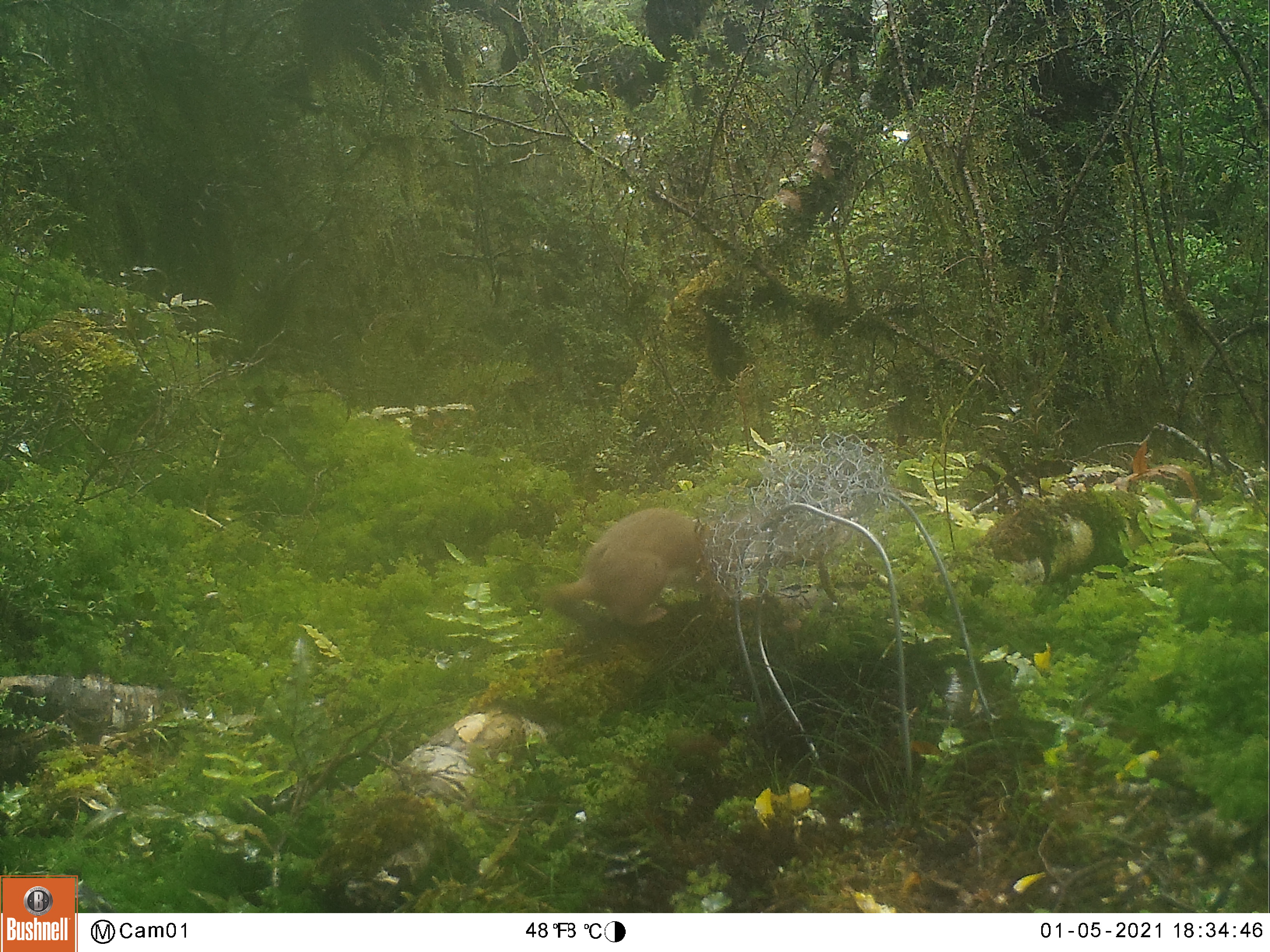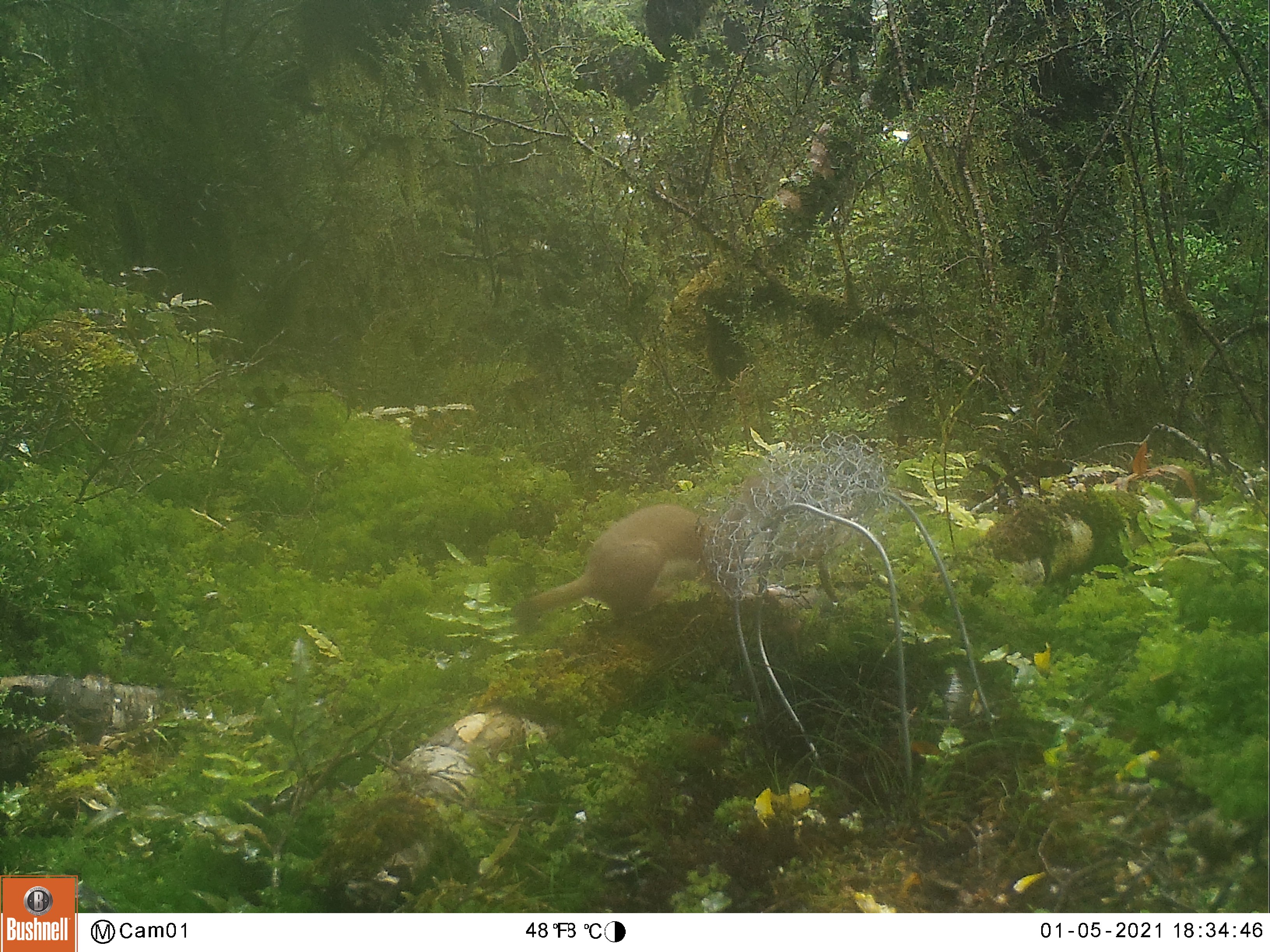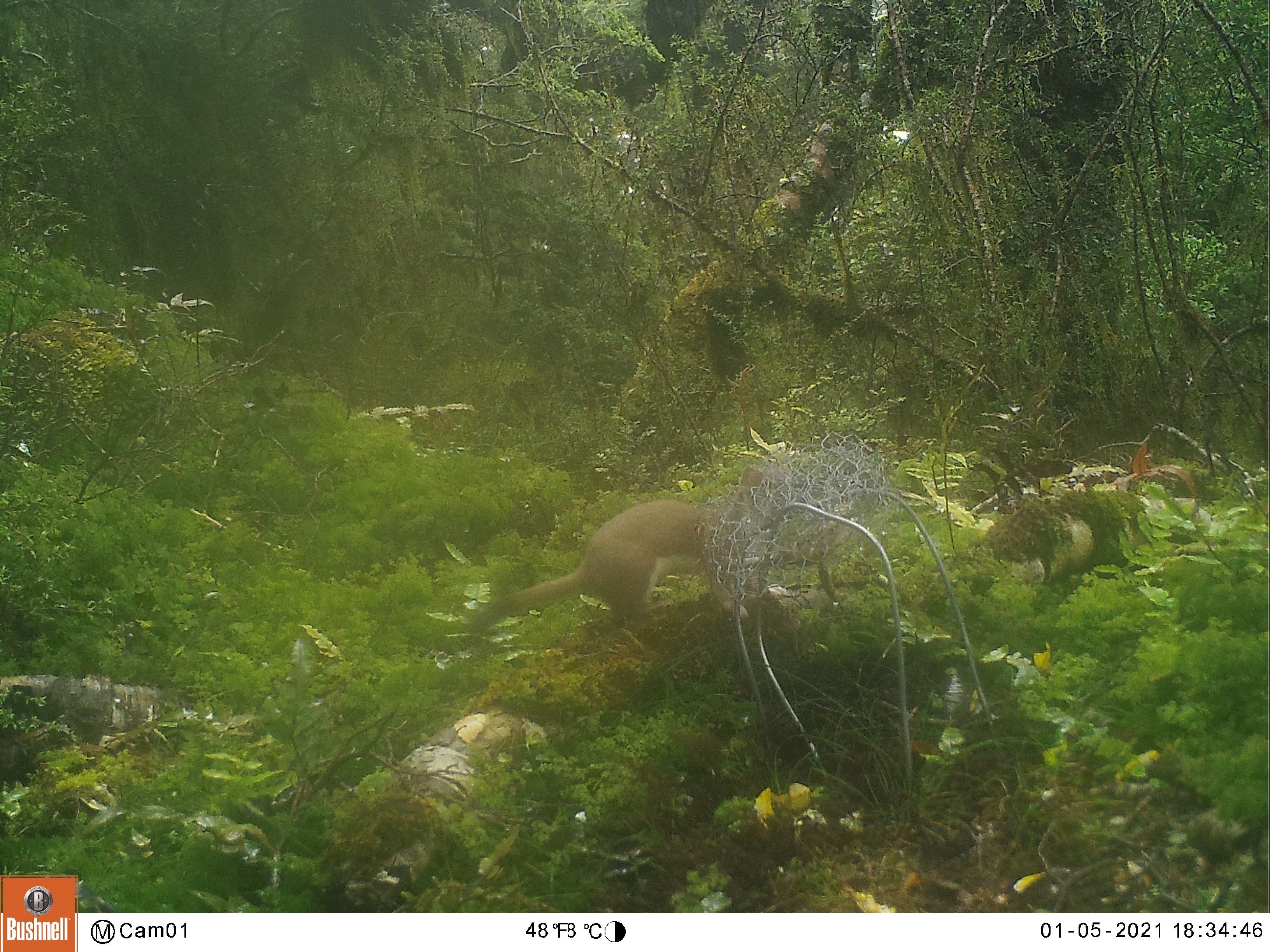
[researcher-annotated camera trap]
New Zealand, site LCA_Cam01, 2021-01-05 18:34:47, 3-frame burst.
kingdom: Animalia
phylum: Chordata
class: Mammalia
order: Carnivora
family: Mustelidae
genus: Mustela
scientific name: Mustela erminea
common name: stoat